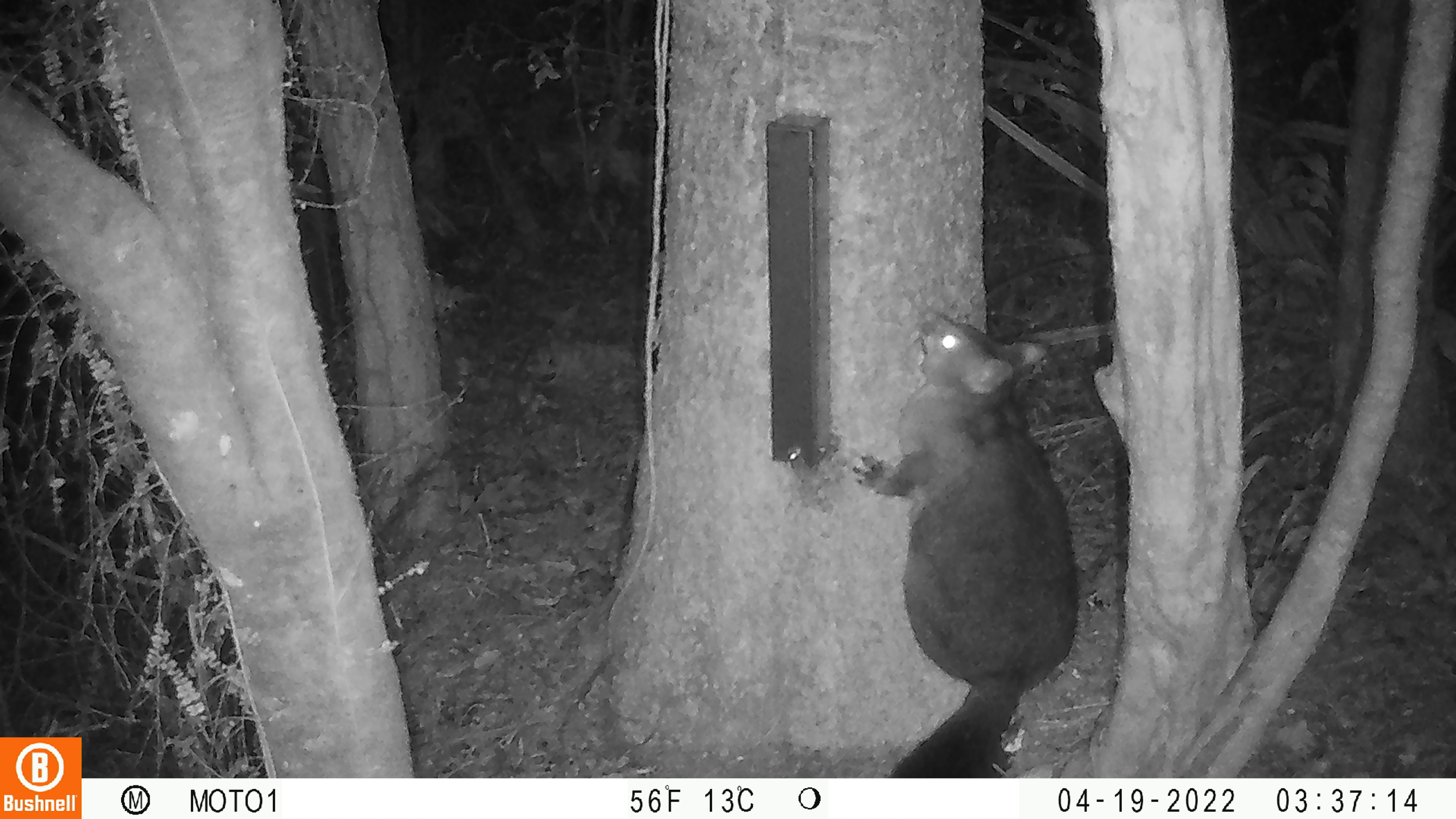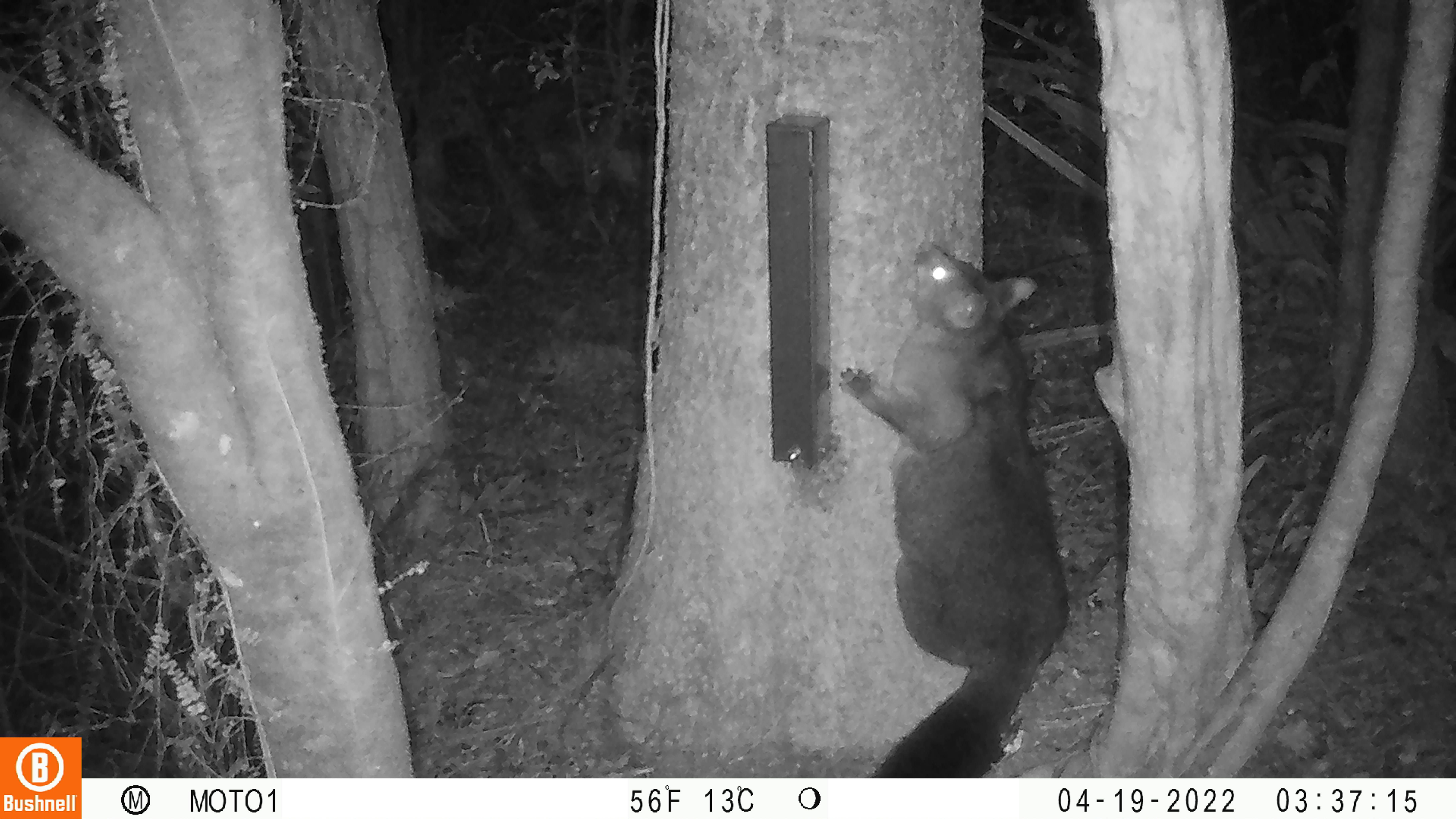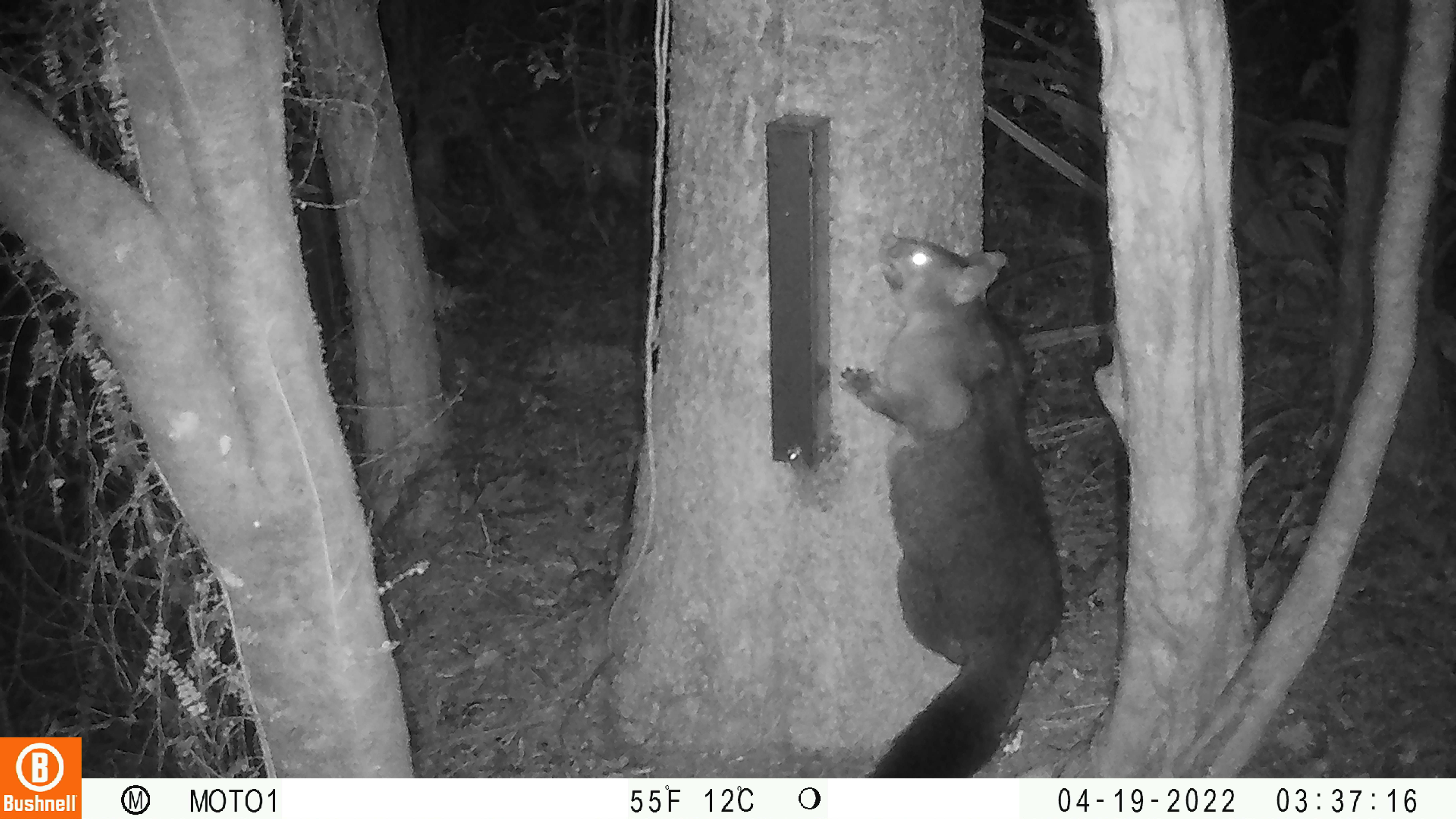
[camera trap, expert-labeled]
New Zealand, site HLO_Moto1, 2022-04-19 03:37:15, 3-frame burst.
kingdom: Animalia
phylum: Chordata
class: Mammalia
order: Diprotodontia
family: Phalangeridae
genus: Trichosurus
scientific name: Trichosurus vulpecula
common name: common brushtail possum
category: possum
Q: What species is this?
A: Possum (common brushtail possum) (Trichosurus vulpecula).